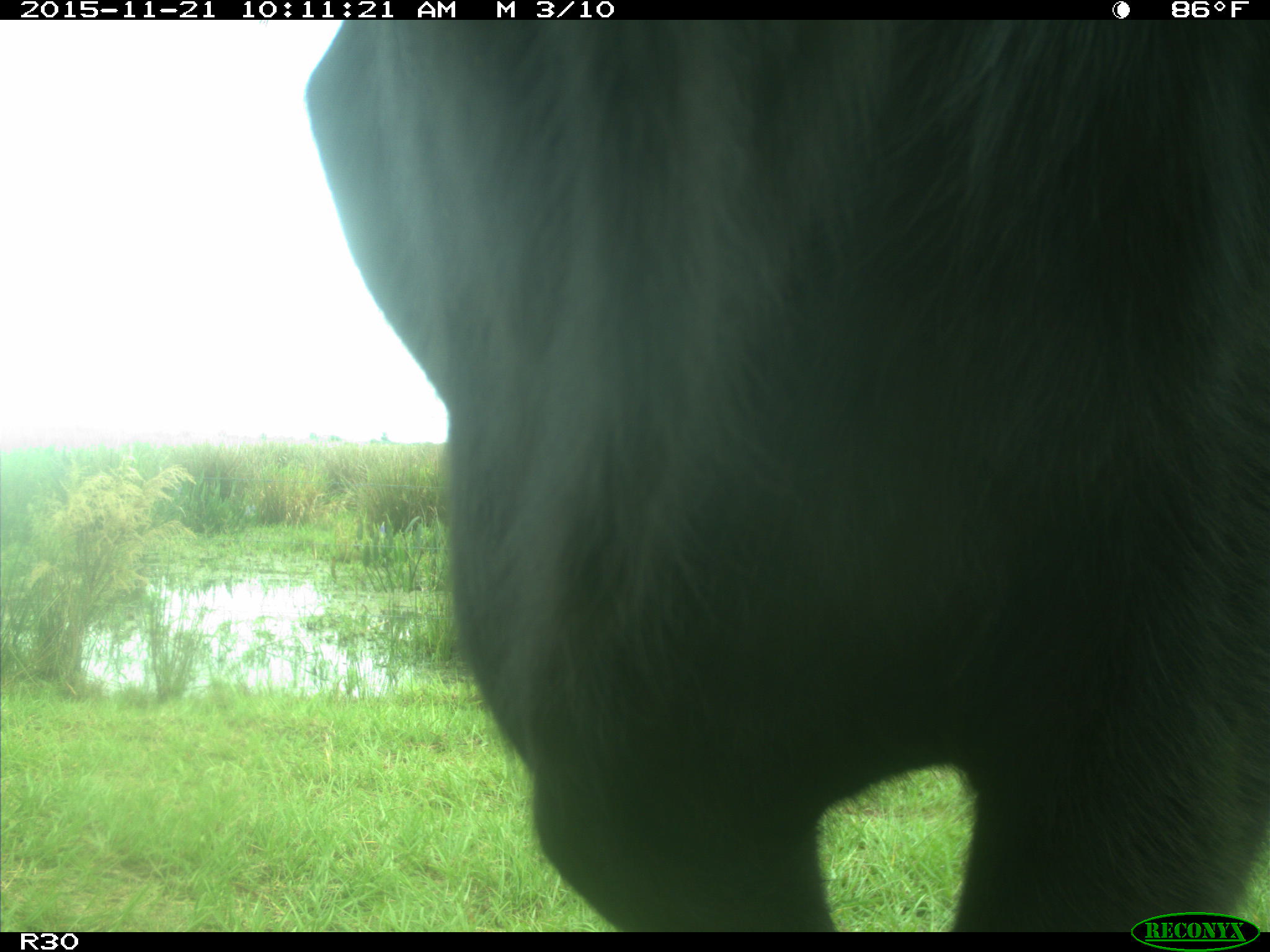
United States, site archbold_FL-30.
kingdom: Animalia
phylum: Chordata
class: Mammalia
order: Artiodactyla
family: Bovidae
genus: Bos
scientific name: Bos taurus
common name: domestic cow